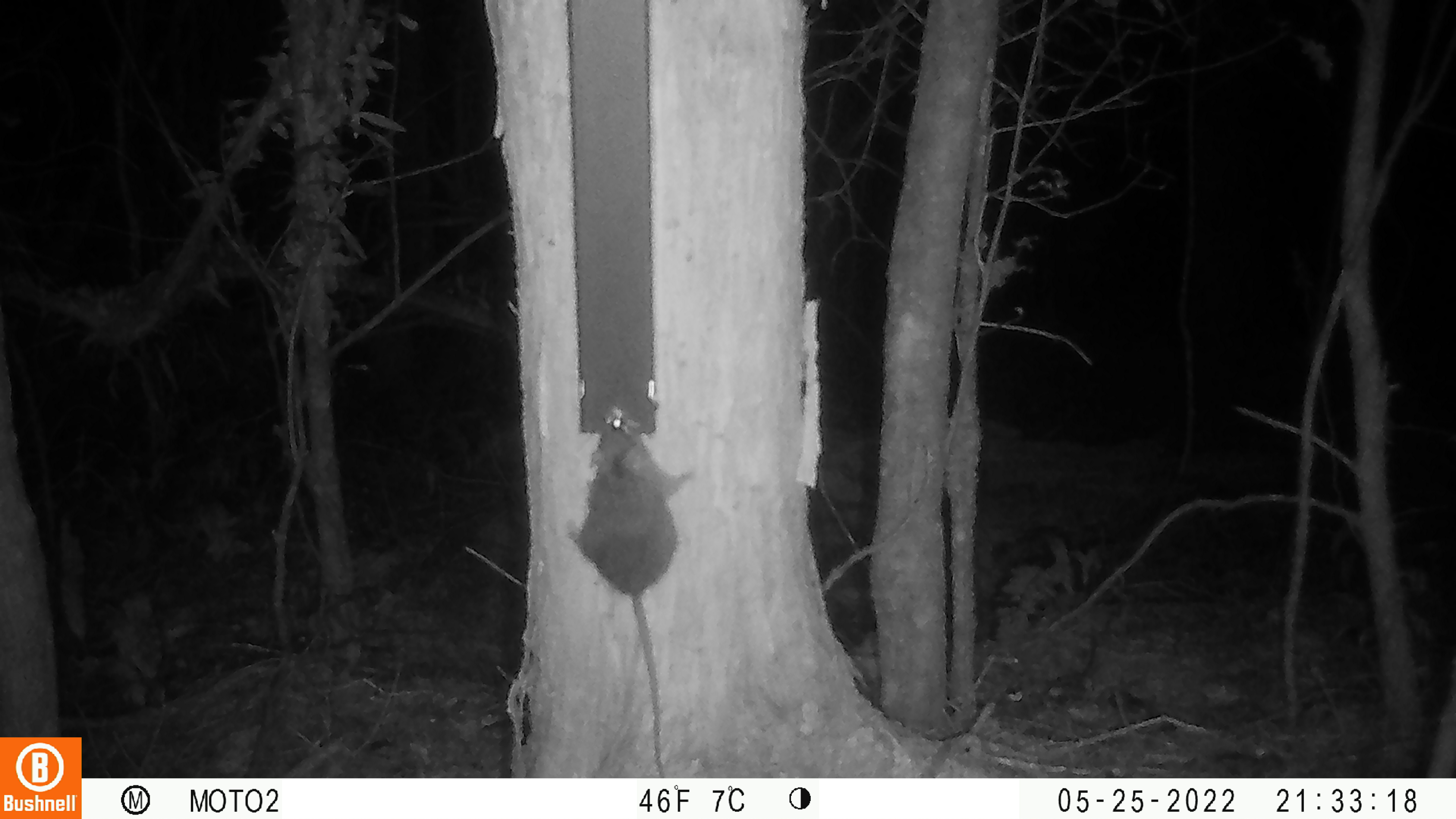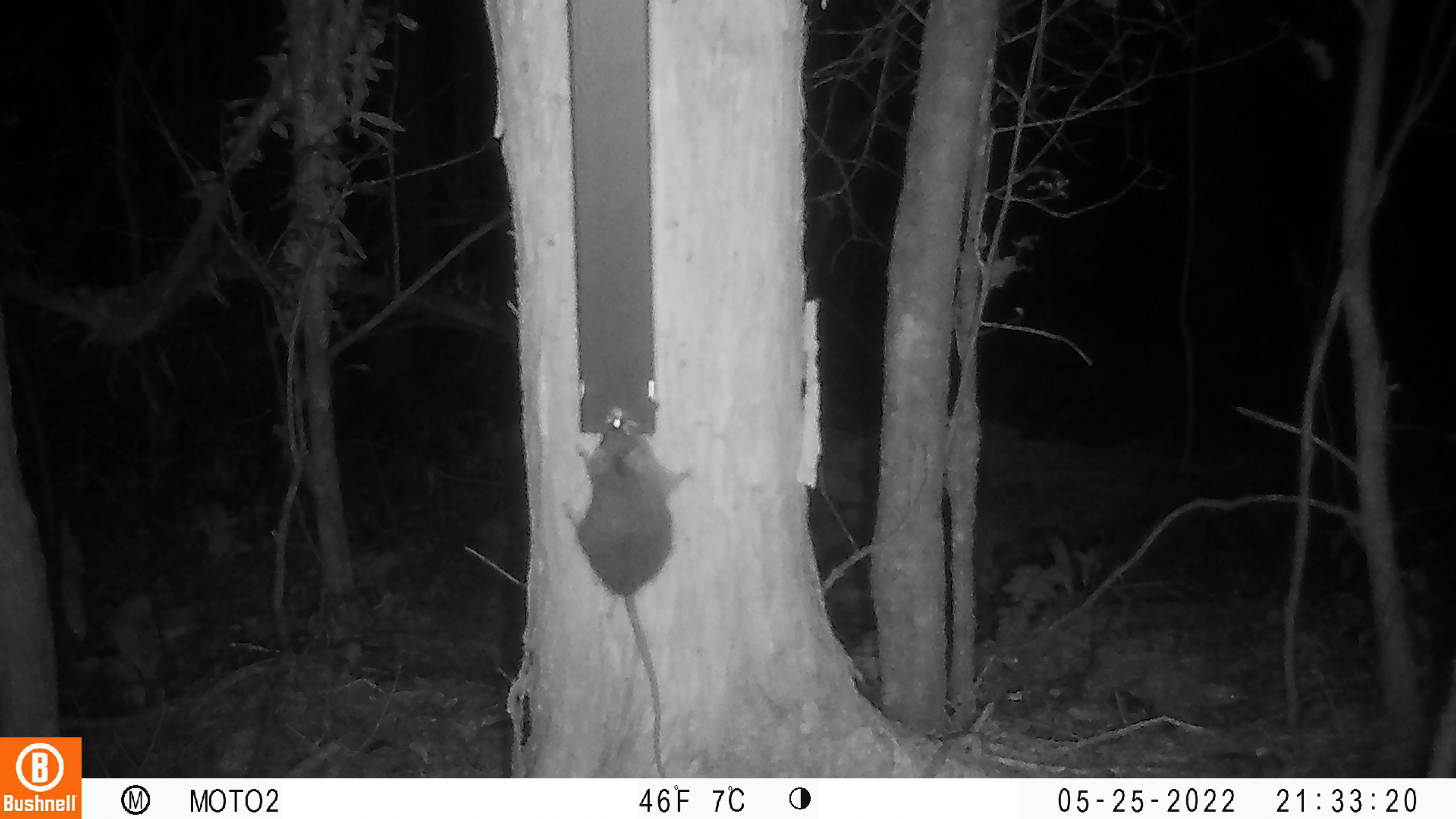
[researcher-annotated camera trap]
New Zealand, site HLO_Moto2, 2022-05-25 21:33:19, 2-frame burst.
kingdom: Animalia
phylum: Chordata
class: Mammalia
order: Rodentia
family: Muridae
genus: Rattus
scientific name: Rattus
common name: rat